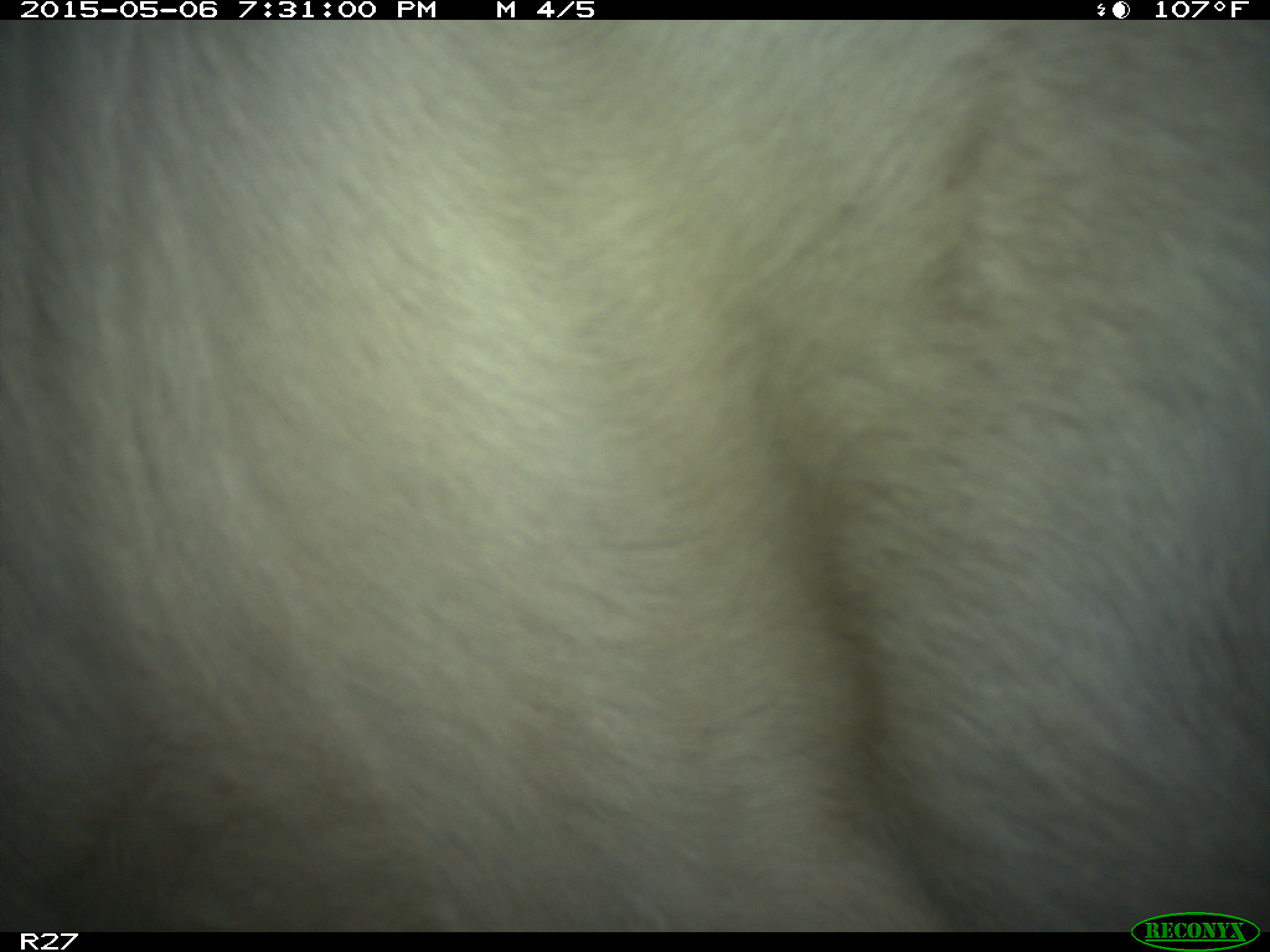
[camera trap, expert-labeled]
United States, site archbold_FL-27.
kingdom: Animalia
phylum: Chordata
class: Mammalia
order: Artiodactyla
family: Bovidae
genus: Bos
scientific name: Bos taurus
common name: domestic cow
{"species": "Bos taurus (domestic cow)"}